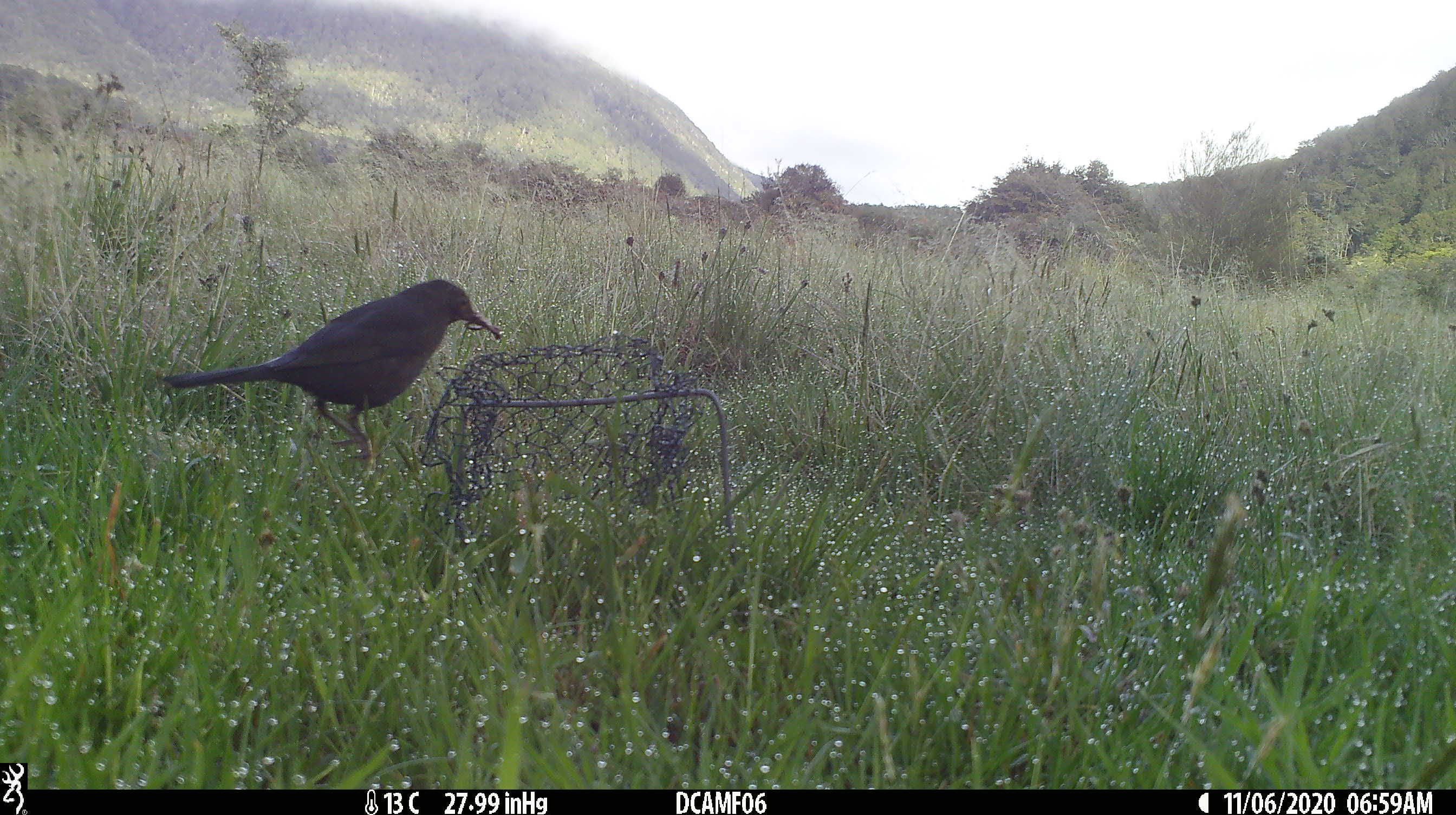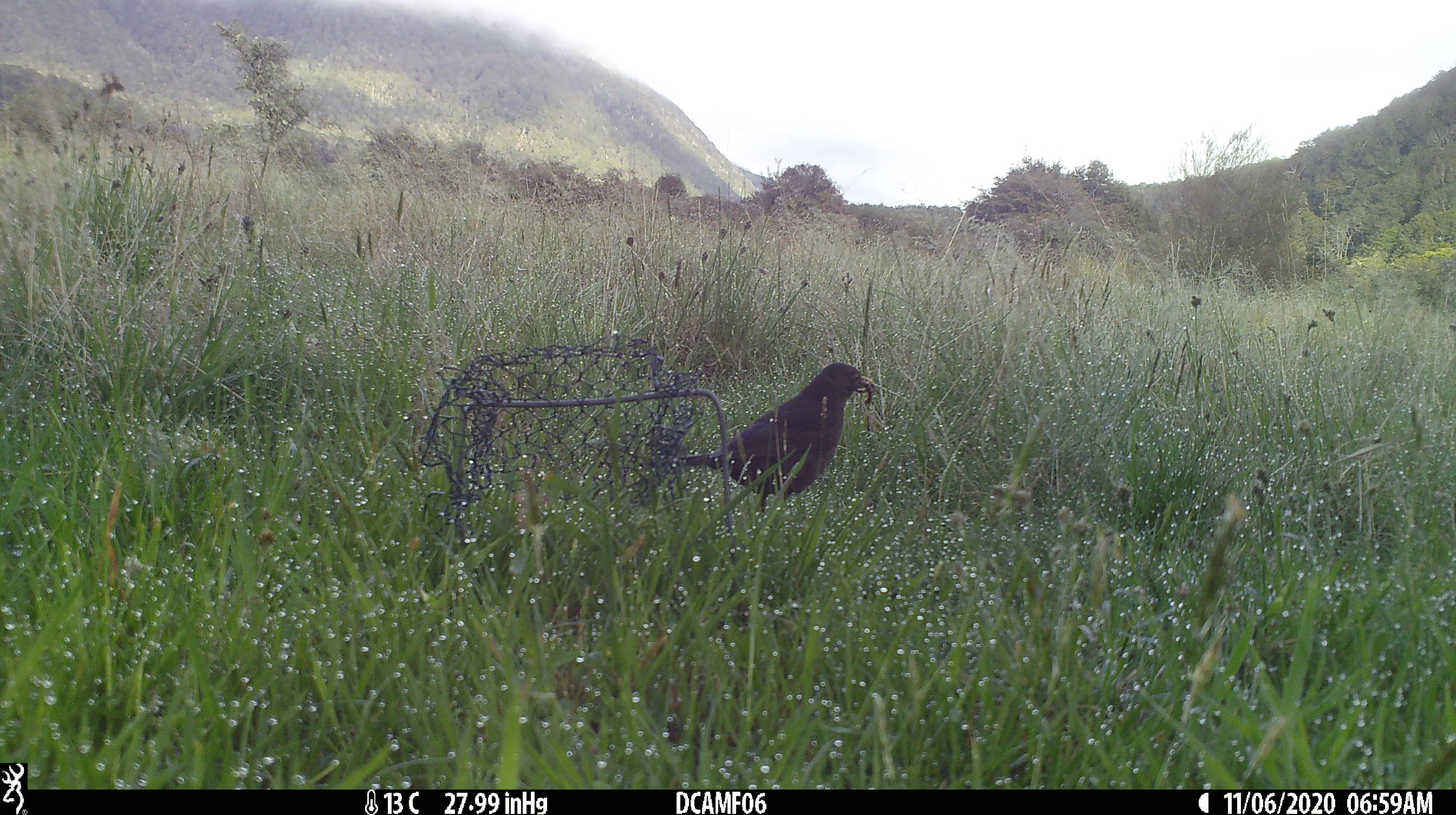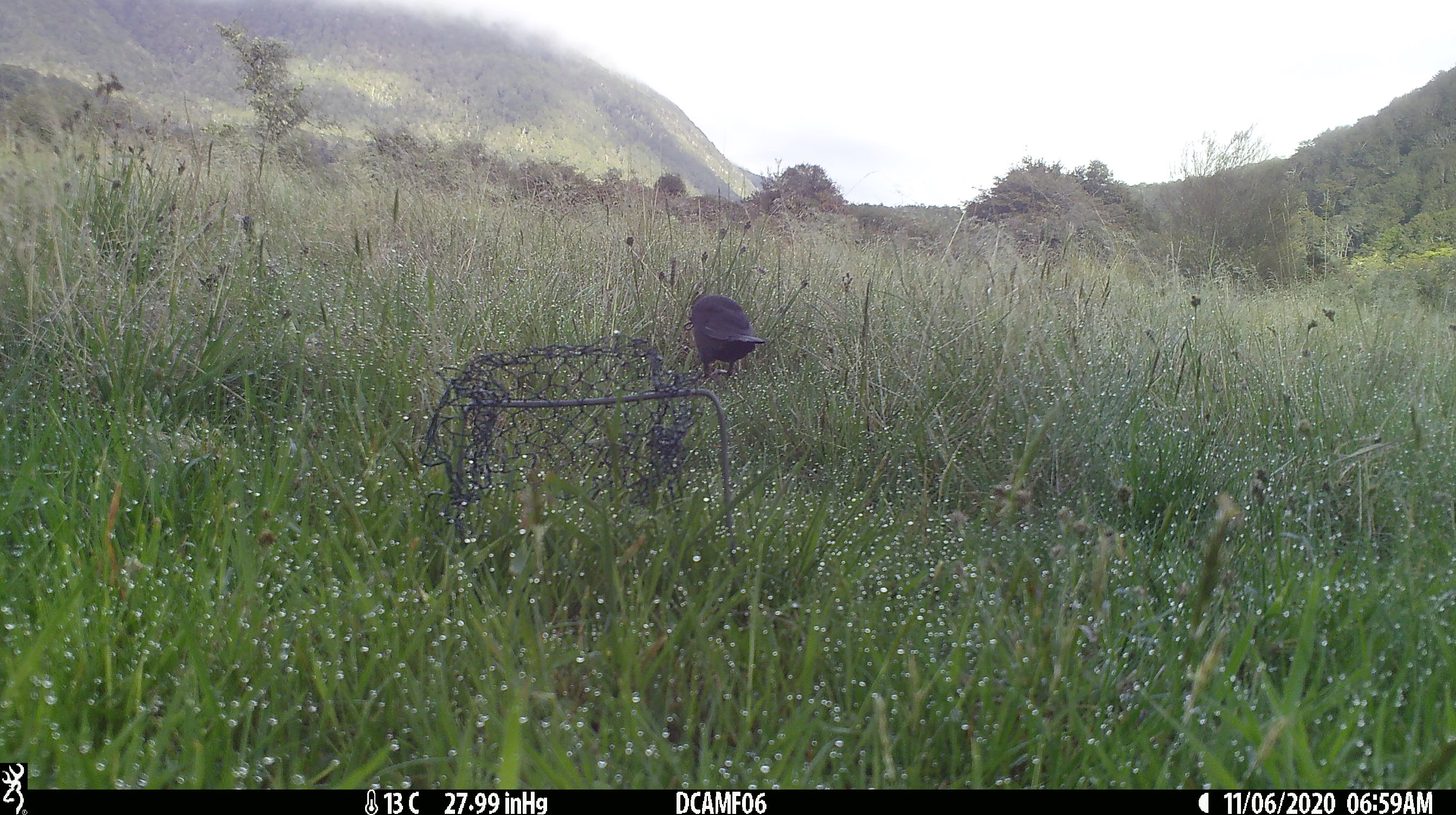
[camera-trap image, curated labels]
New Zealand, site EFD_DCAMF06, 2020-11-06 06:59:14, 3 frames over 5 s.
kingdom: Animalia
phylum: Chordata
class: Aves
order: Passeriformes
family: Turdidae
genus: Turdus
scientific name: Turdus merula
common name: eurasian blackbird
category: blackbird